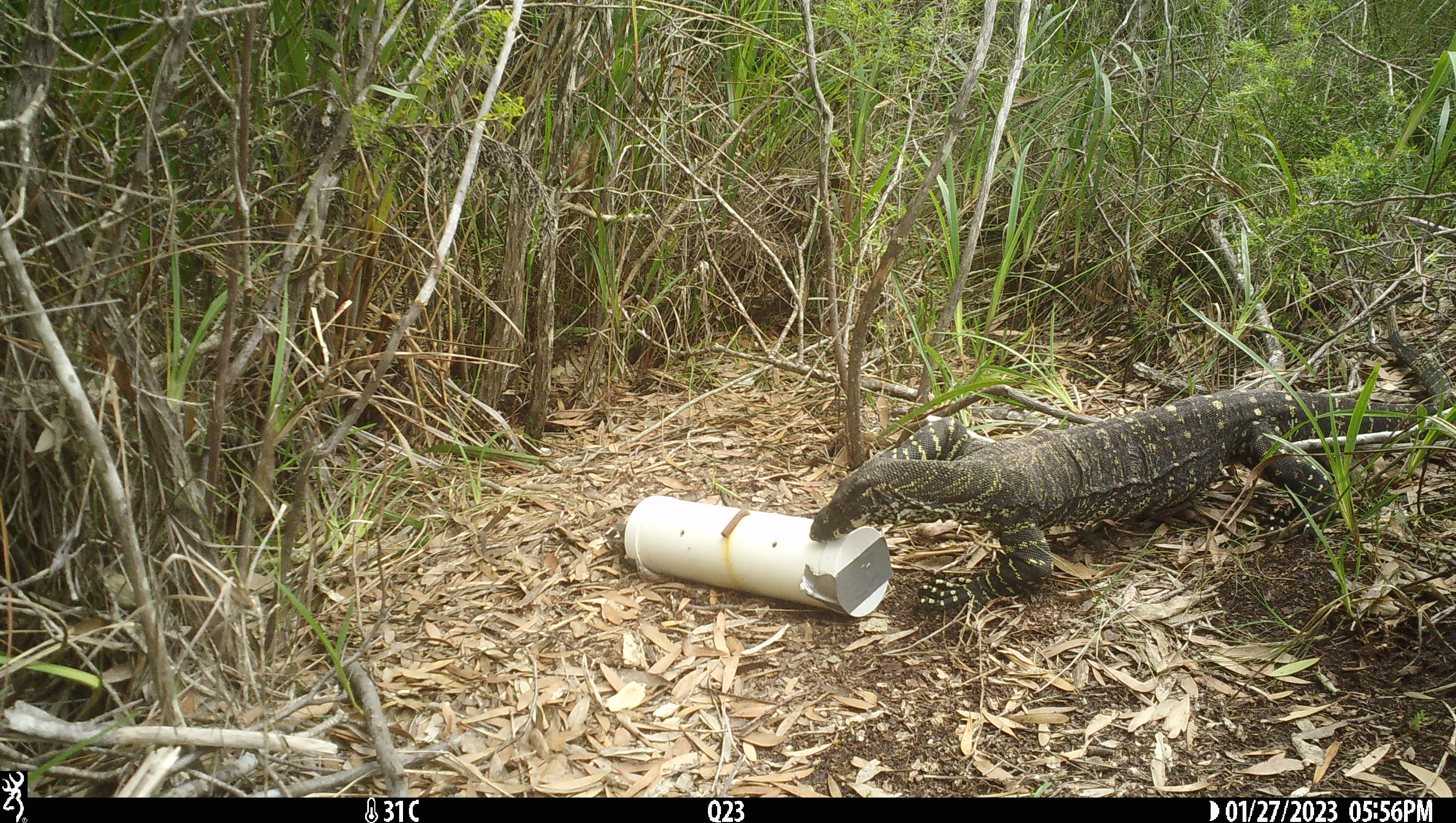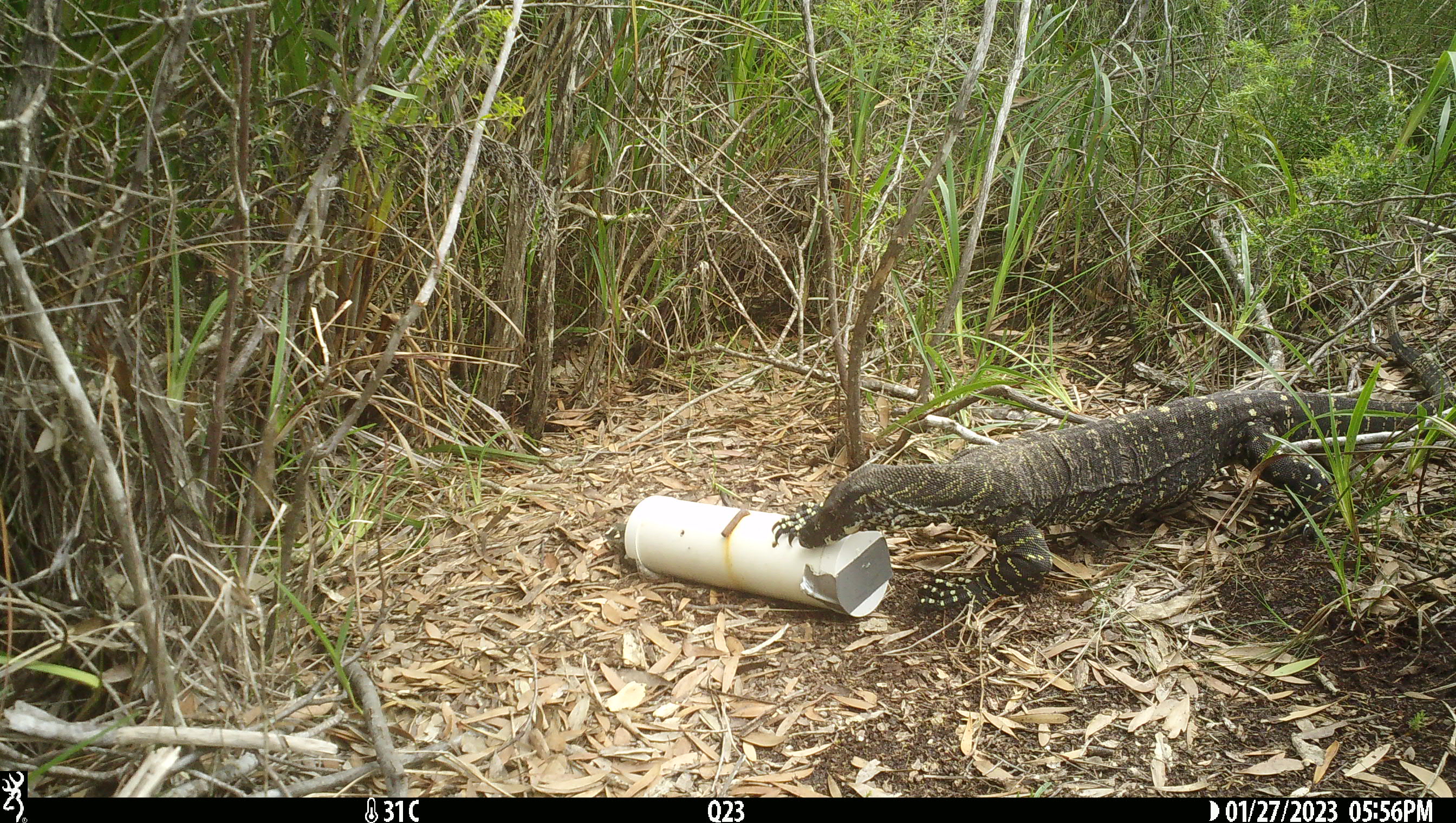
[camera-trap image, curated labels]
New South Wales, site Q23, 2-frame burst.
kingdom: Animalia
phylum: Chordata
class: Reptilia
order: Squamata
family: Varanidae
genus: Varanus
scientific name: Varanus varius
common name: lace monitor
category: goanna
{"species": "goanna (lace monitor) (Varanus varius)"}